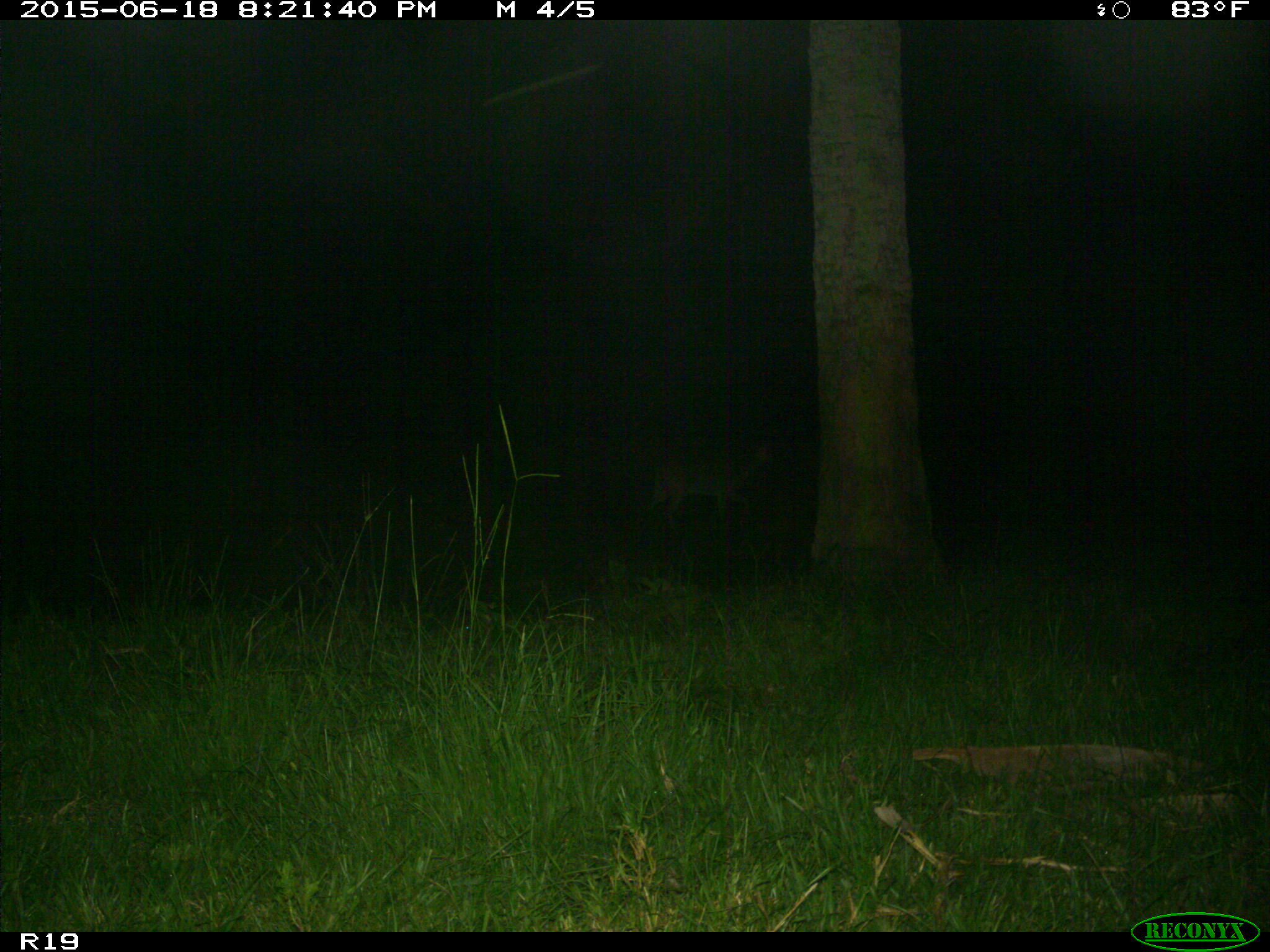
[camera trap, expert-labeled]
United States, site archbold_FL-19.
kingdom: Animalia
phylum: Chordata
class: Mammalia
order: Artiodactyla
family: Cervidae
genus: Odocoileus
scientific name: Odocoileus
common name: deer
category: unidentified deer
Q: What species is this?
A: Unidentified deer (deer) (Odocoileus).